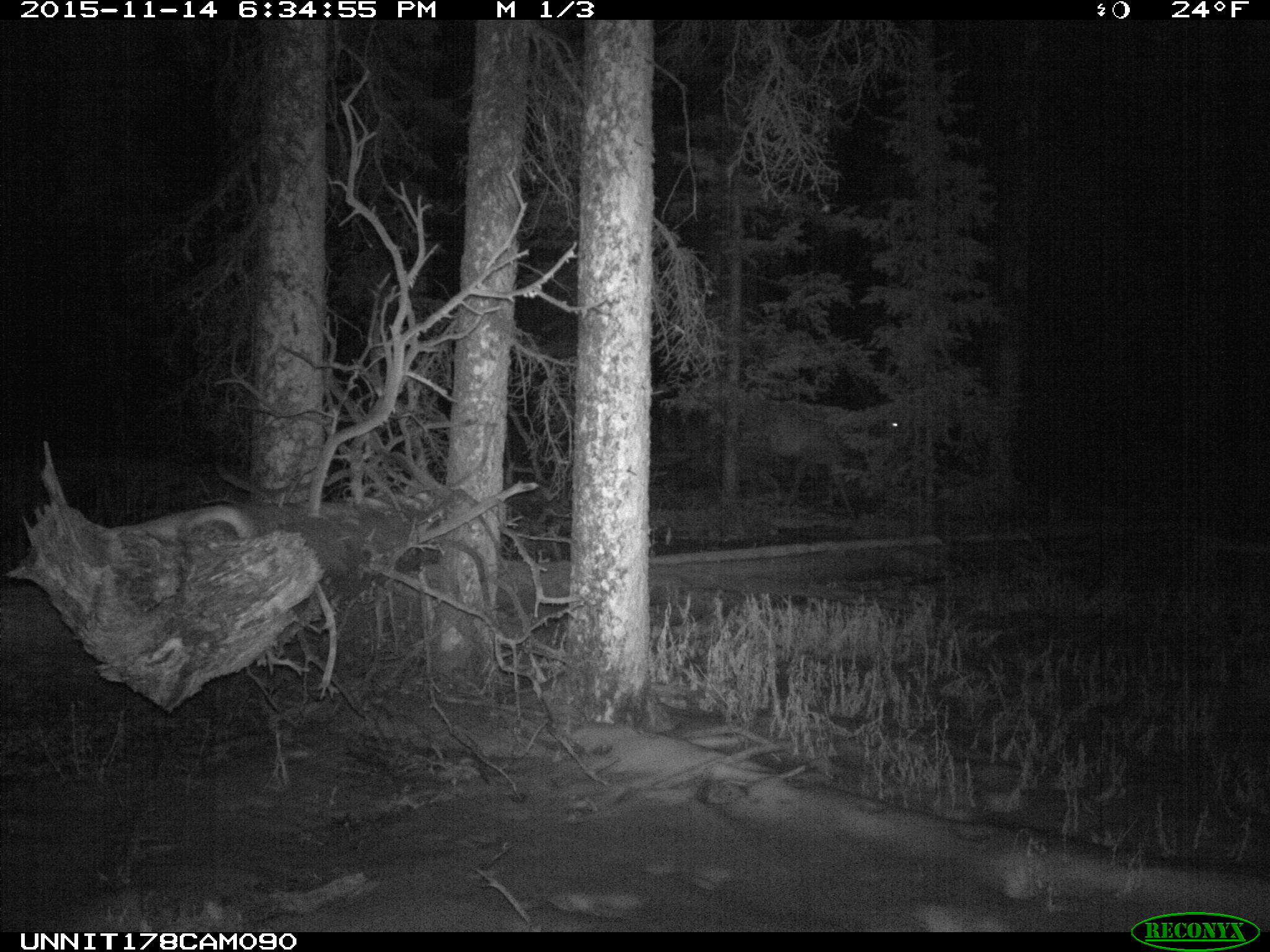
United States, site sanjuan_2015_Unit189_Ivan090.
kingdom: Animalia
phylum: Chordata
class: Mammalia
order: Artiodactyla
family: Cervidae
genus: Cervus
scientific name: Cervus elaphus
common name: red deer